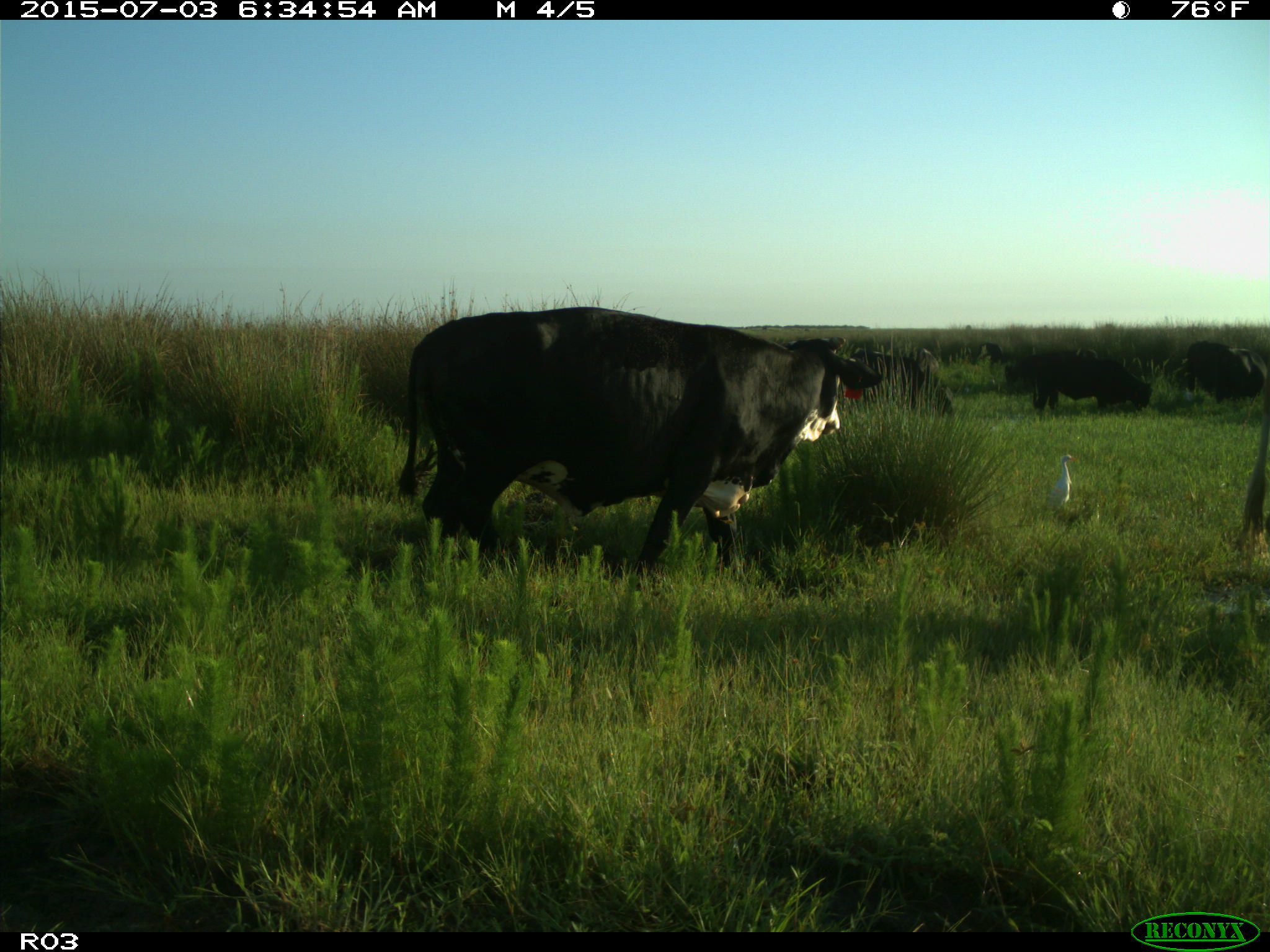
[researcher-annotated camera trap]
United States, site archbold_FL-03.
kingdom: Animalia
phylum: Chordata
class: Mammalia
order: Artiodactyla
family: Bovidae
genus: Bos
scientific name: Bos taurus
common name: domestic cow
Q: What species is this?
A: Bos taurus (domestic cow).